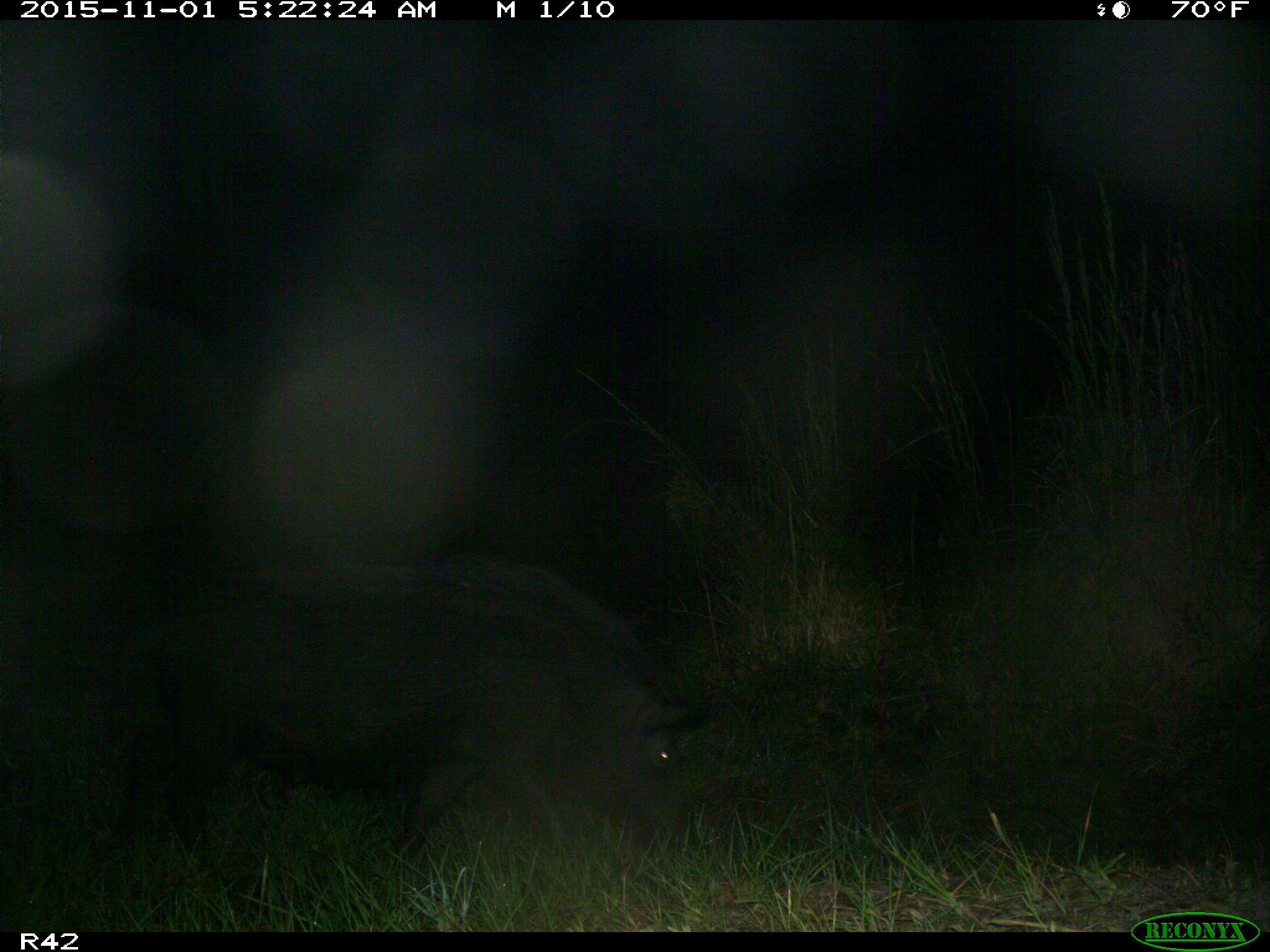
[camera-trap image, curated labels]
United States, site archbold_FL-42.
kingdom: Animalia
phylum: Chordata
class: Mammalia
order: Artiodactyla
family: Suidae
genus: Sus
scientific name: Sus scrofa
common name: wild boar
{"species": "Sus scrofa (wild boar)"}